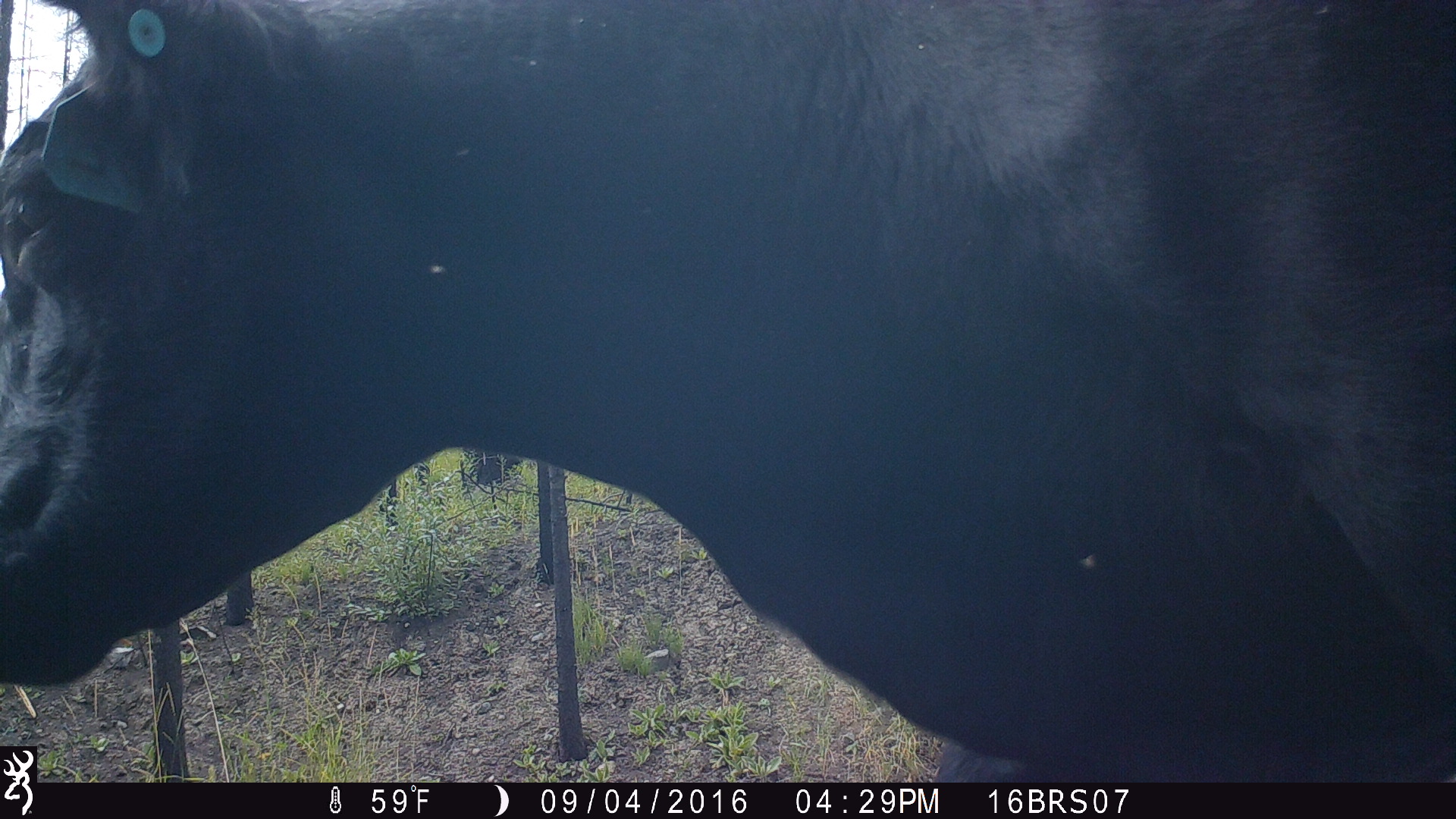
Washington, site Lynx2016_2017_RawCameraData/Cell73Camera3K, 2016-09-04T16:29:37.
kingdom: Animalia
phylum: Chordata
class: Mammalia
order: Artiodactyla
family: Bovidae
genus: Bos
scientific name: Bos taurus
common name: domestic cattle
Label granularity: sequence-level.